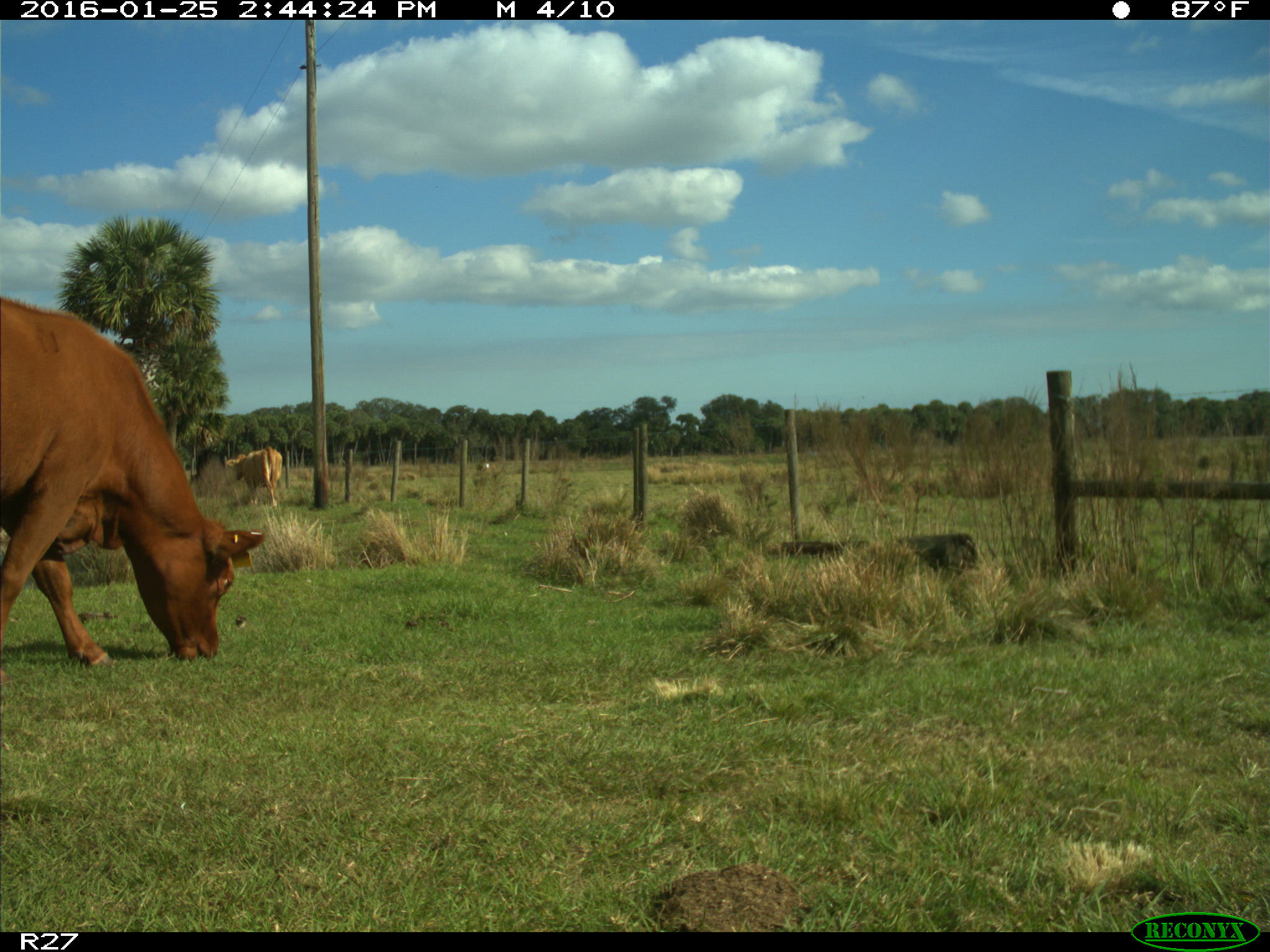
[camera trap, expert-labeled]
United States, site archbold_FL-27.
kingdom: Animalia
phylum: Chordata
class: Mammalia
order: Artiodactyla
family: Bovidae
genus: Bos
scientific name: Bos taurus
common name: domestic cow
Bos taurus (domestic cow).